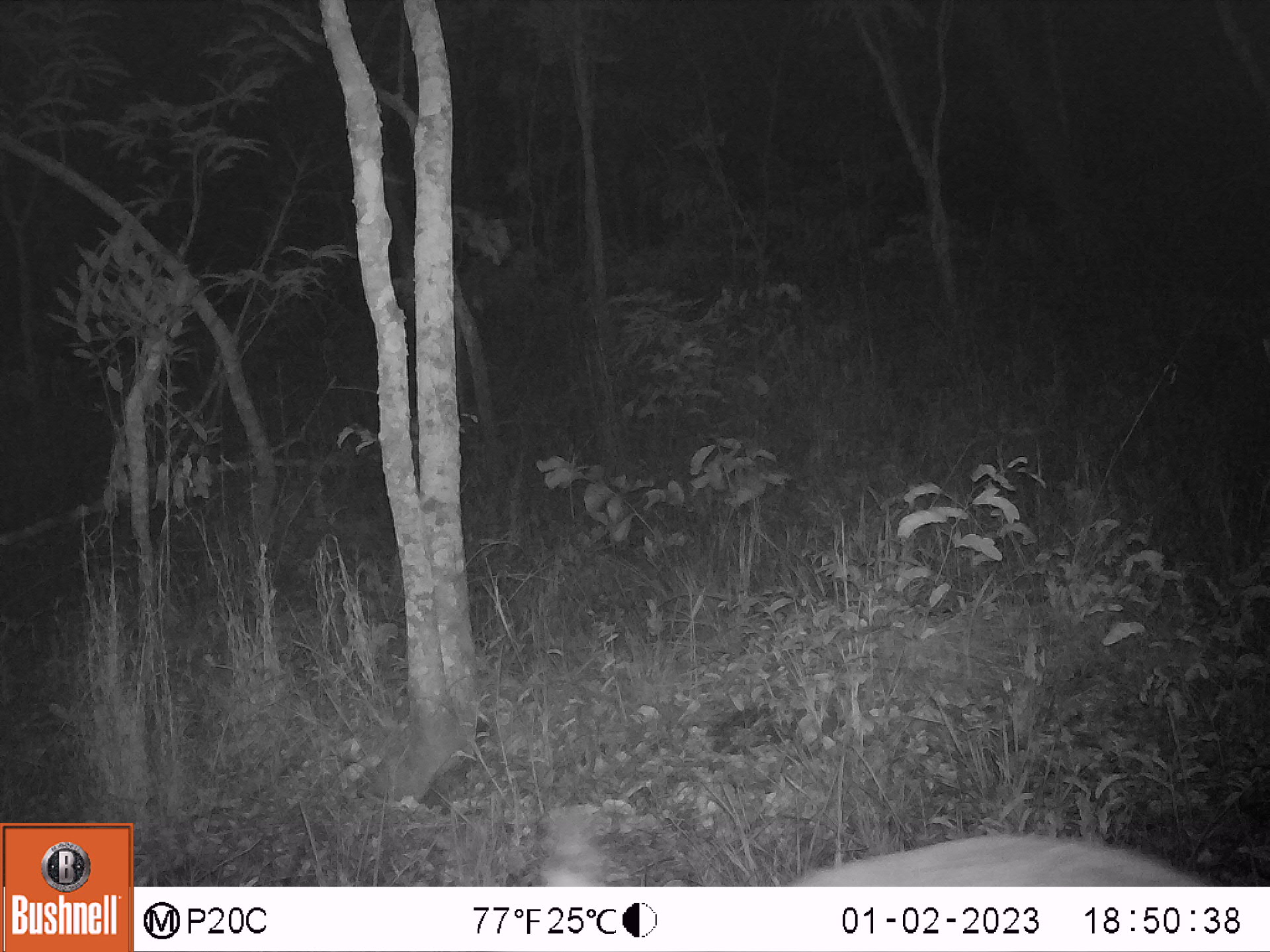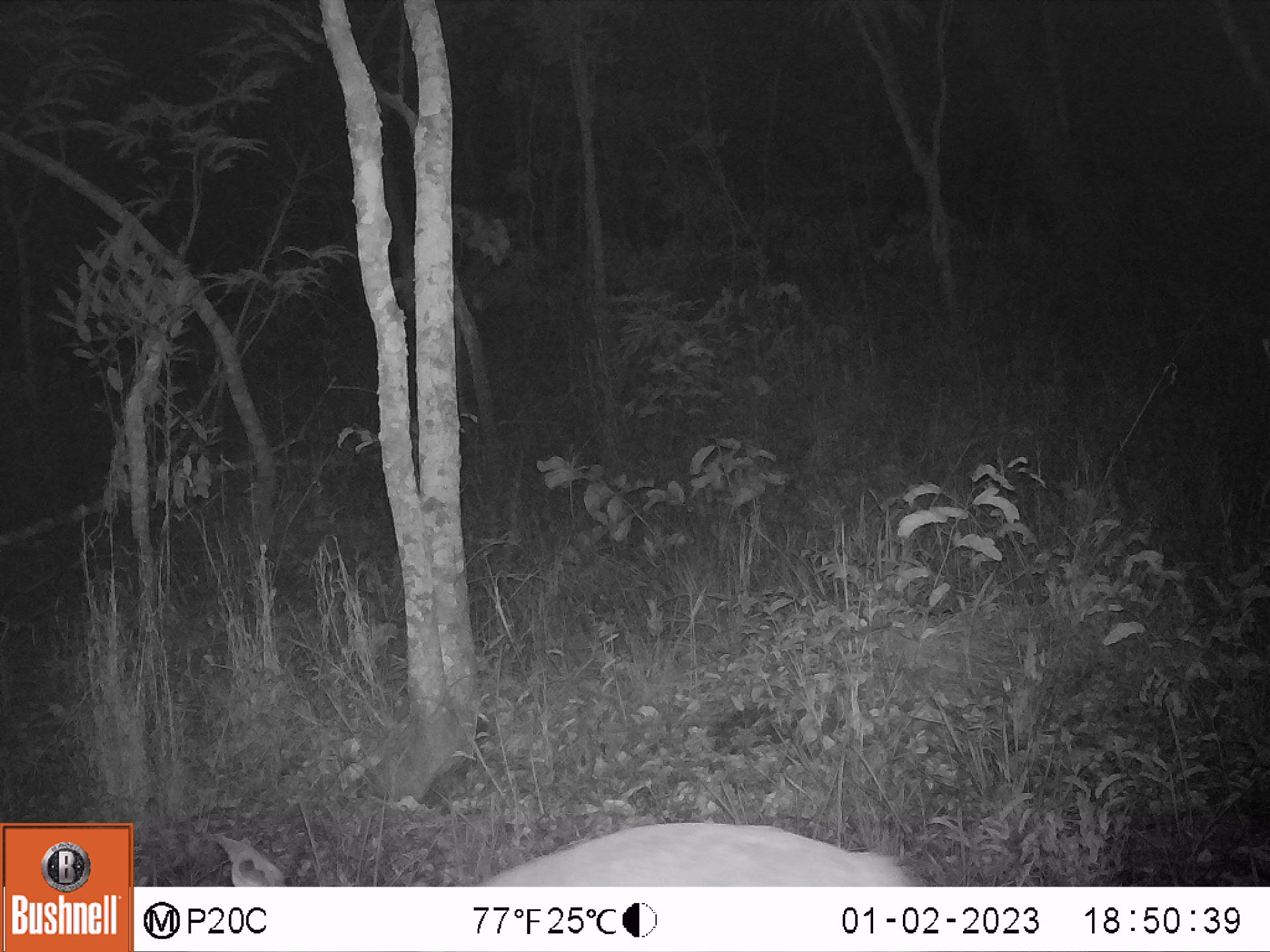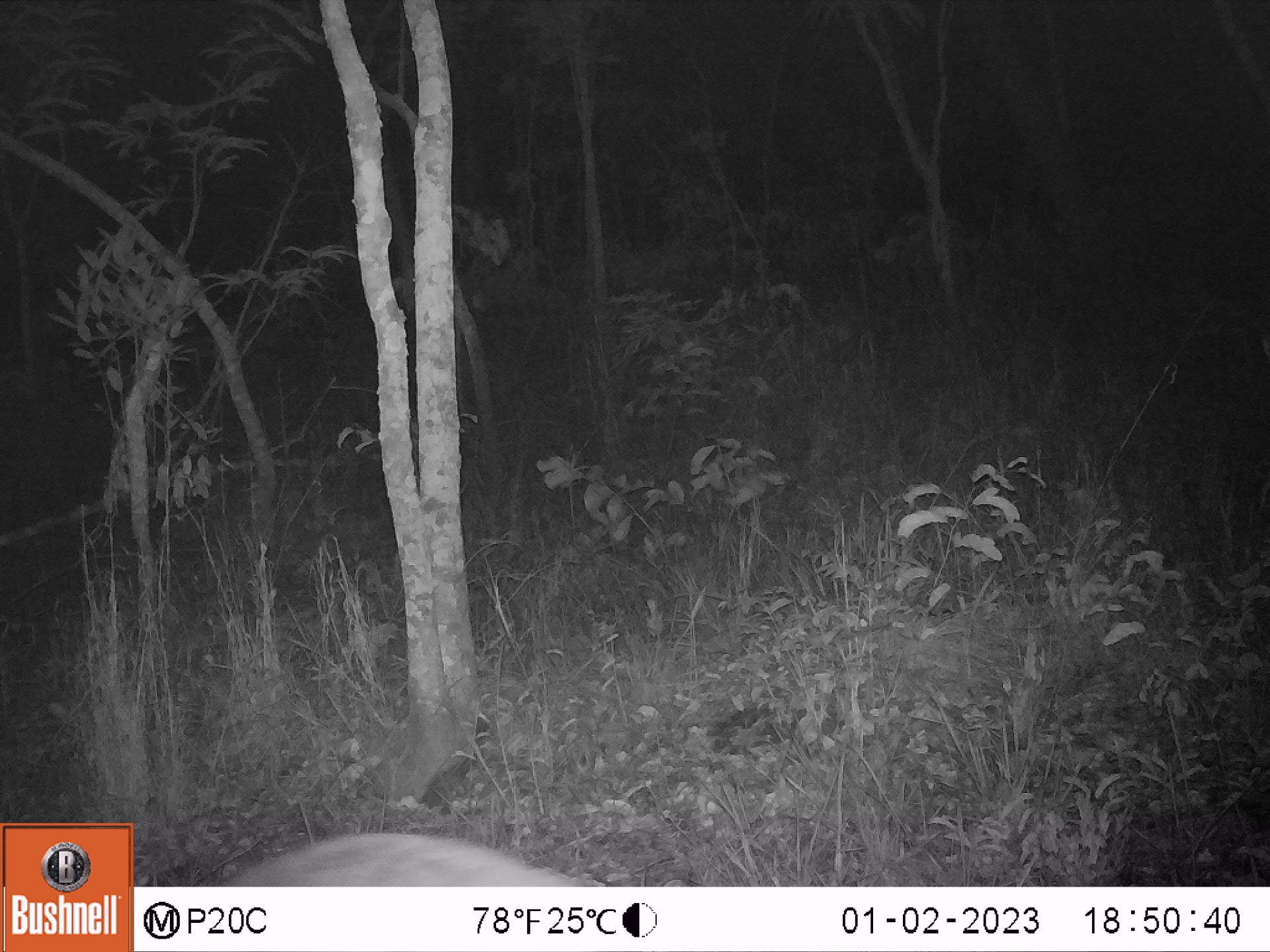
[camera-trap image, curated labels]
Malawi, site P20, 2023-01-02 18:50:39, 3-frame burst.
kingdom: Animalia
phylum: Chordata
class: Mammalia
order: Artiodactyla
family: Bovidae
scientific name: Antilopinae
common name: small antelope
Small antelope (Antilopinae), count 1.